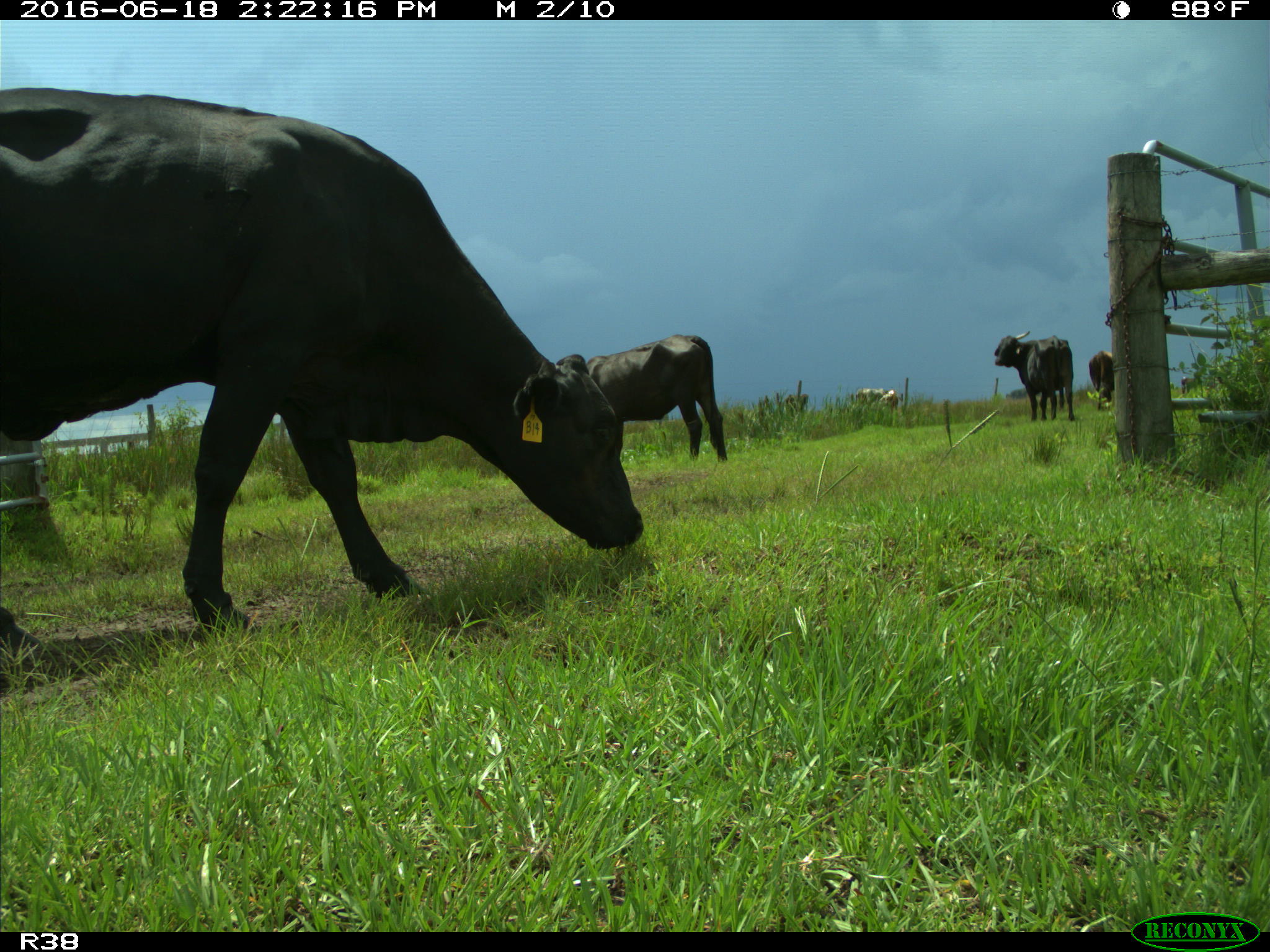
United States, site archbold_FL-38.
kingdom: Animalia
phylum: Chordata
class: Mammalia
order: Artiodactyla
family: Bovidae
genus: Bos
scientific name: Bos taurus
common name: domestic cow